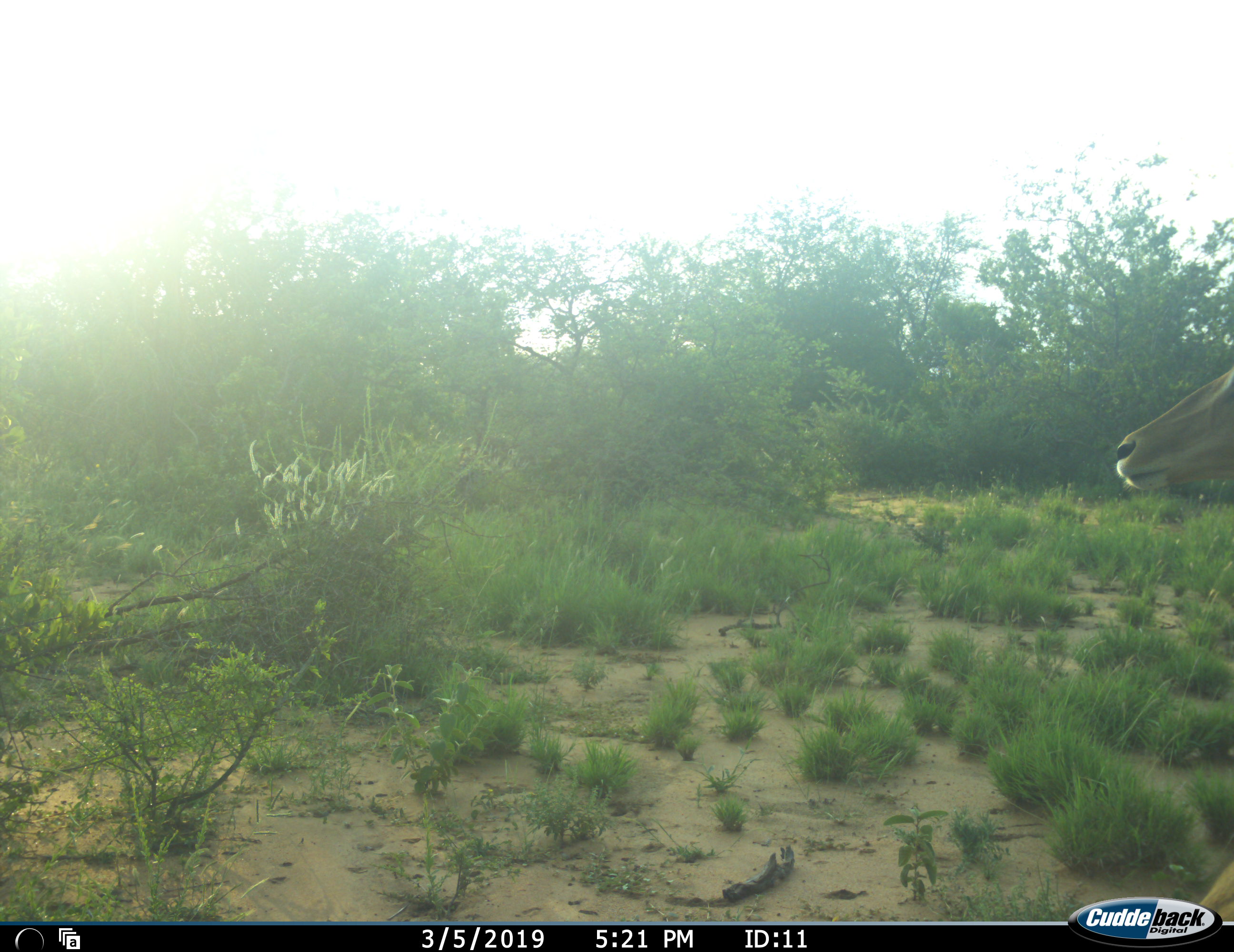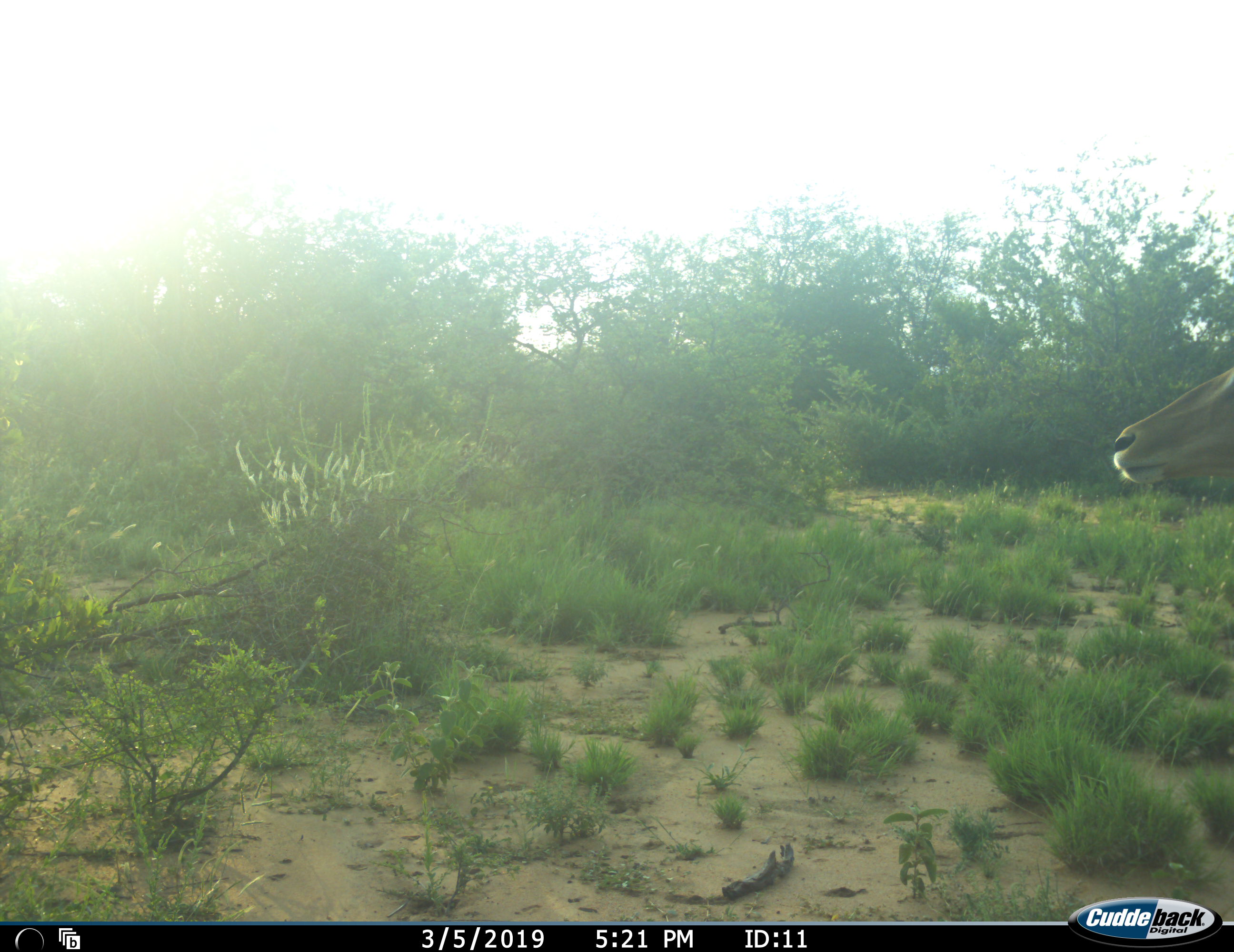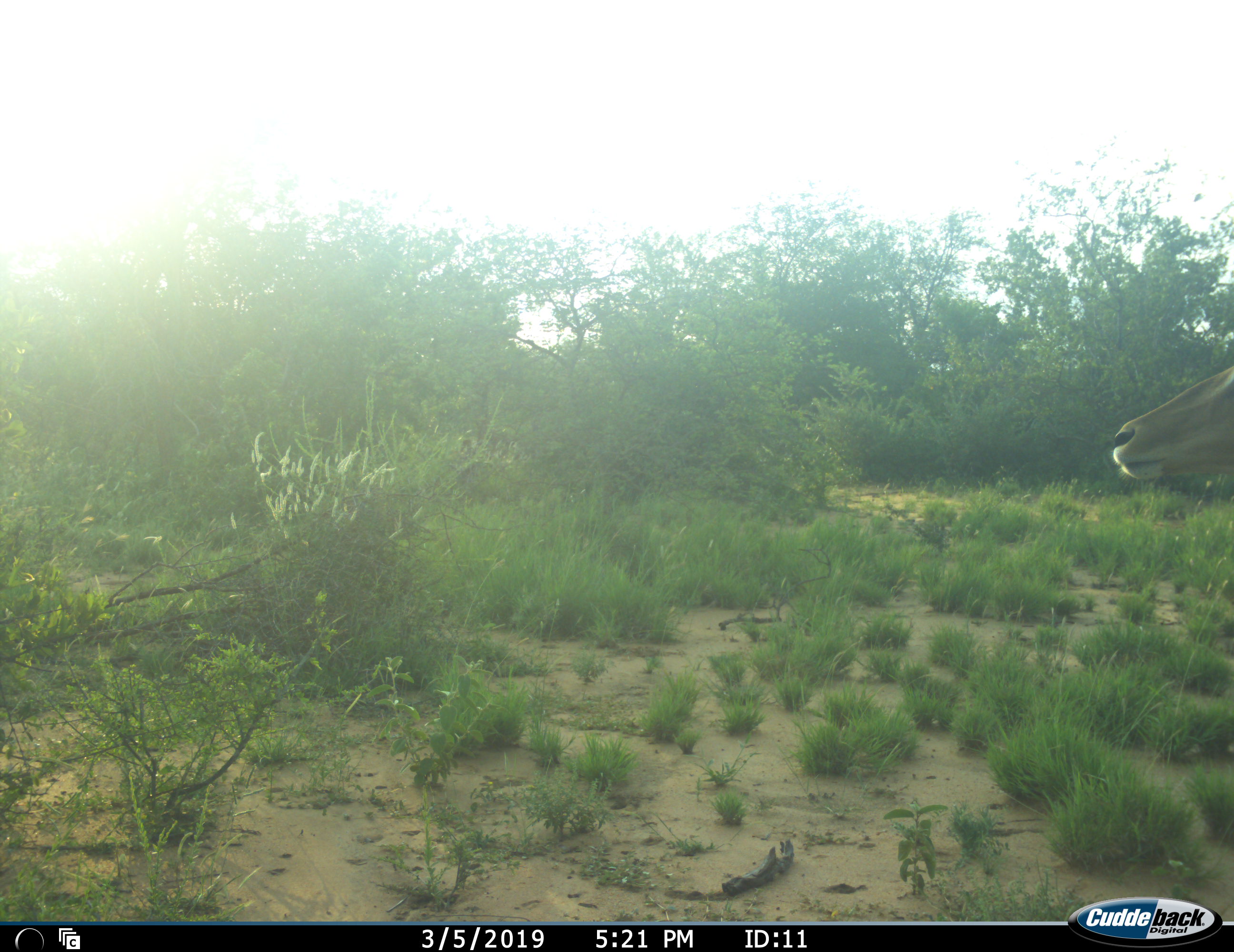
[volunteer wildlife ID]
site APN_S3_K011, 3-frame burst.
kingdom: Animalia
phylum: Chordata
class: Mammalia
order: Artiodactyla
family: Bovidae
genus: Aepyceros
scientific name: Aepyceros melampus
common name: impala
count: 1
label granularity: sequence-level